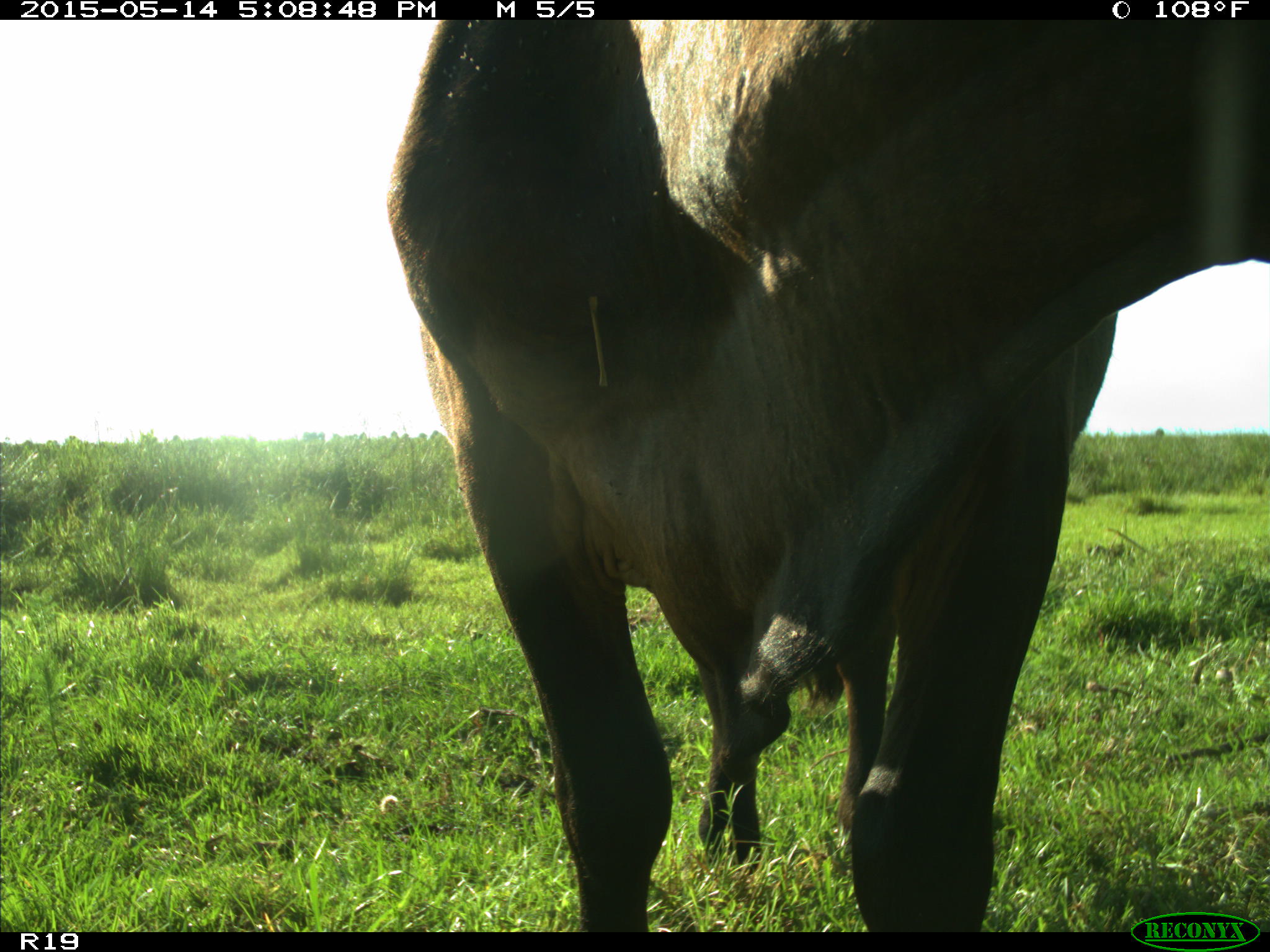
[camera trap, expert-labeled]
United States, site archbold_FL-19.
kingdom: Animalia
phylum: Chordata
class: Mammalia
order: Artiodactyla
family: Bovidae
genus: Bos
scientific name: Bos taurus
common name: domestic cow